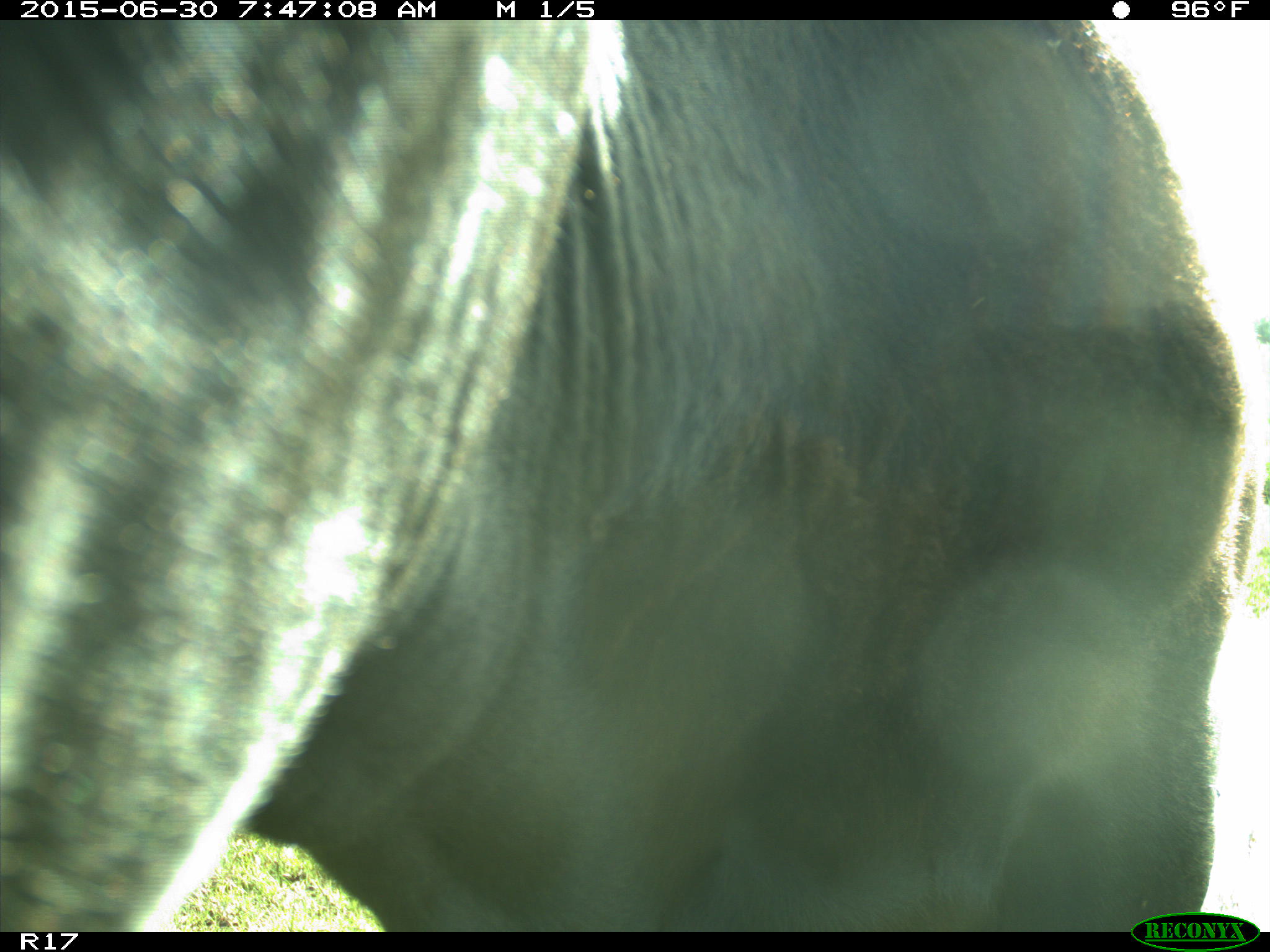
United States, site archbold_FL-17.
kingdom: Animalia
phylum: Chordata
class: Mammalia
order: Artiodactyla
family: Bovidae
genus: Bos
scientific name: Bos taurus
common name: domestic cow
Bos taurus (domestic cow).